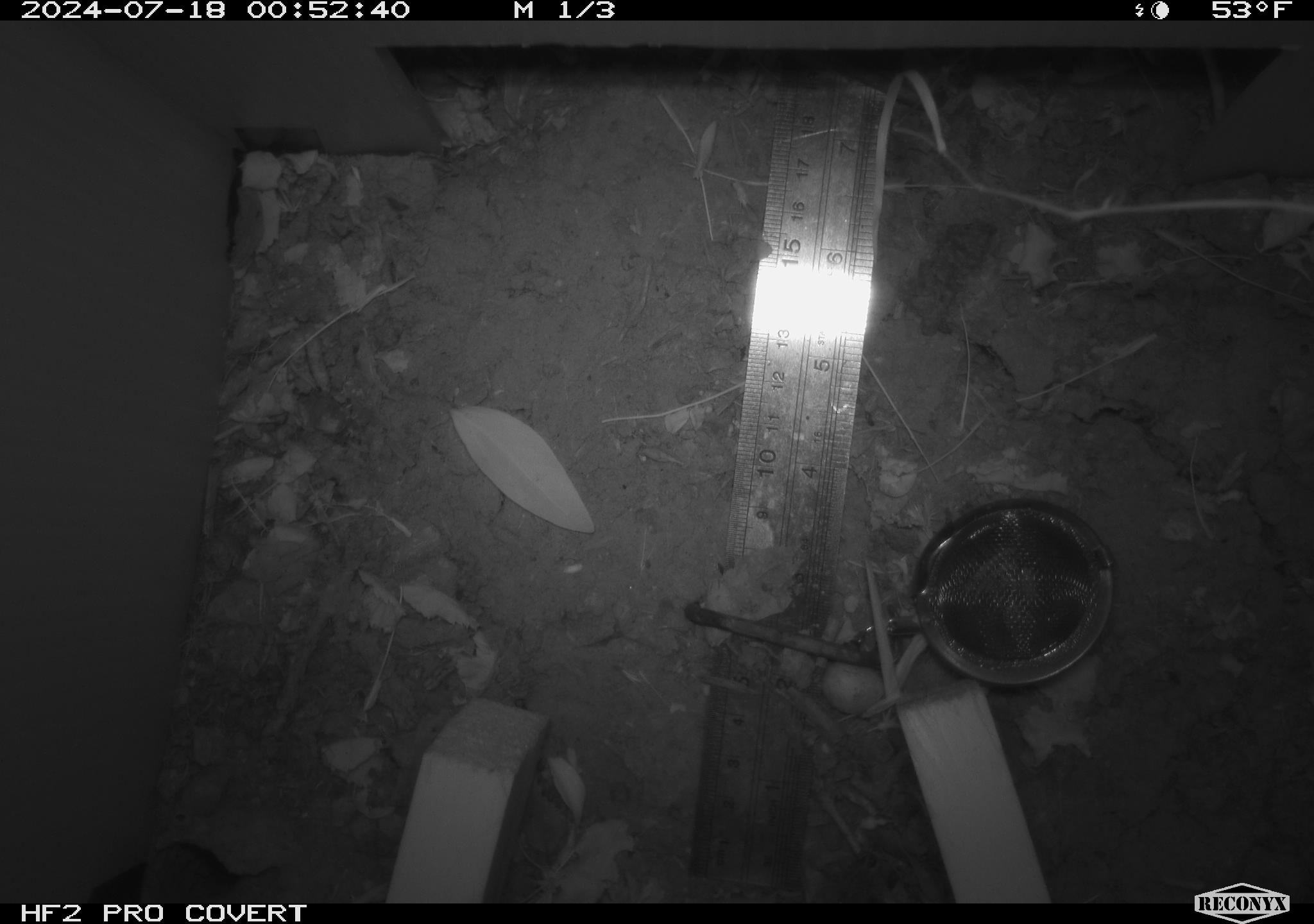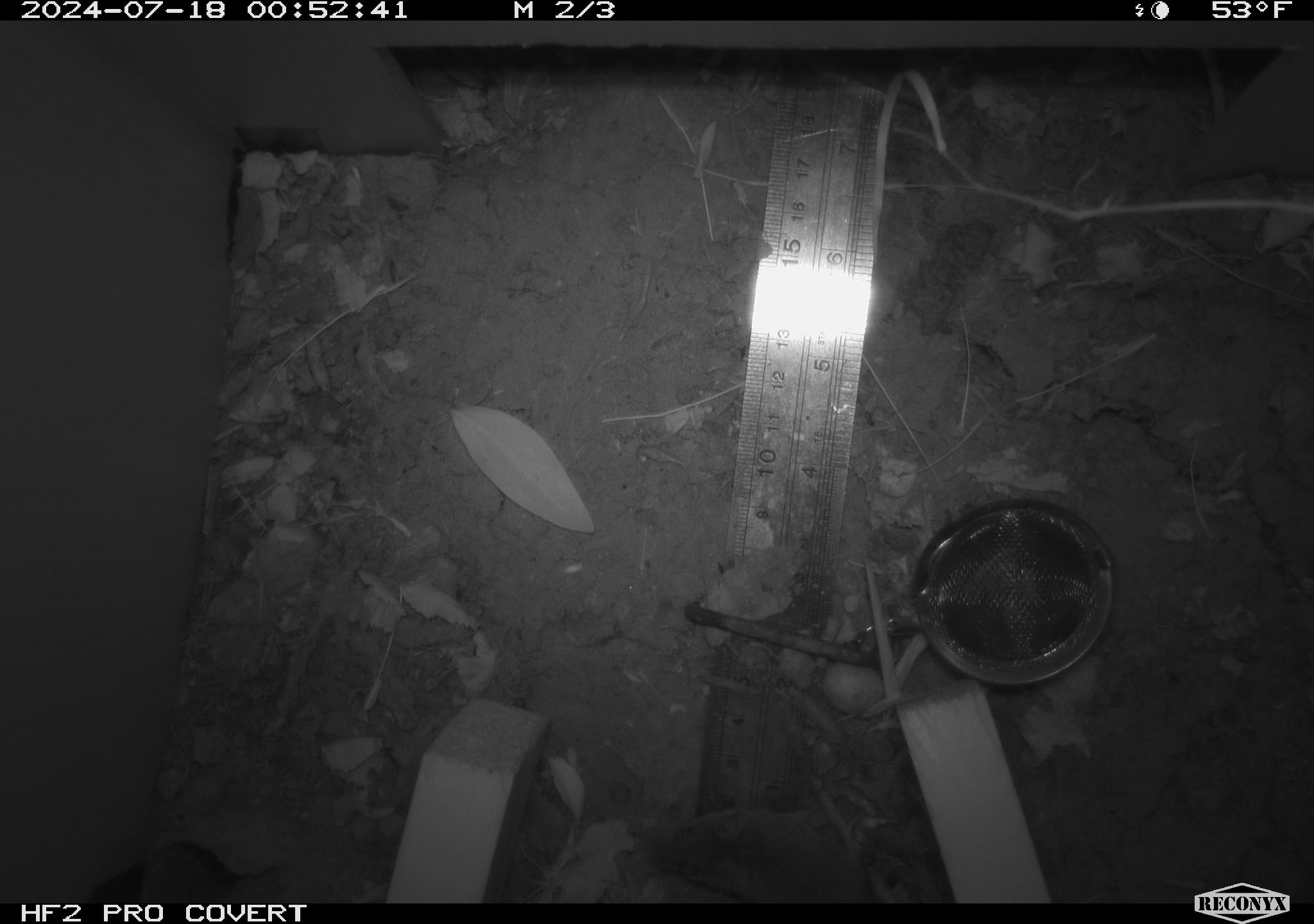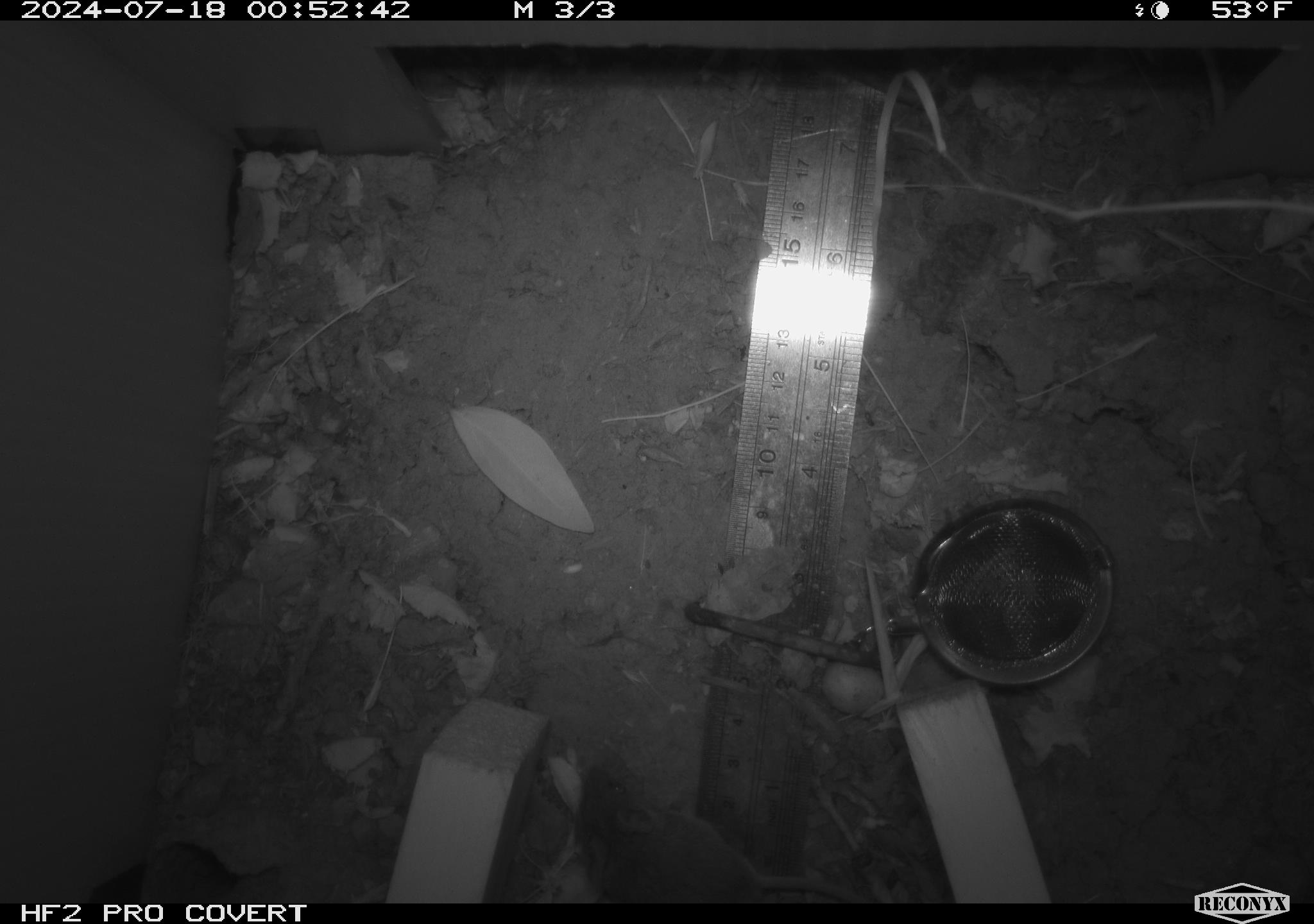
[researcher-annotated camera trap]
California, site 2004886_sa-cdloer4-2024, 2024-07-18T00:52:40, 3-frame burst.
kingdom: Animalia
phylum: Chordata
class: Mammalia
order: Rodentia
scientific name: Rodentia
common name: rodent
Rodent (Rodentia).